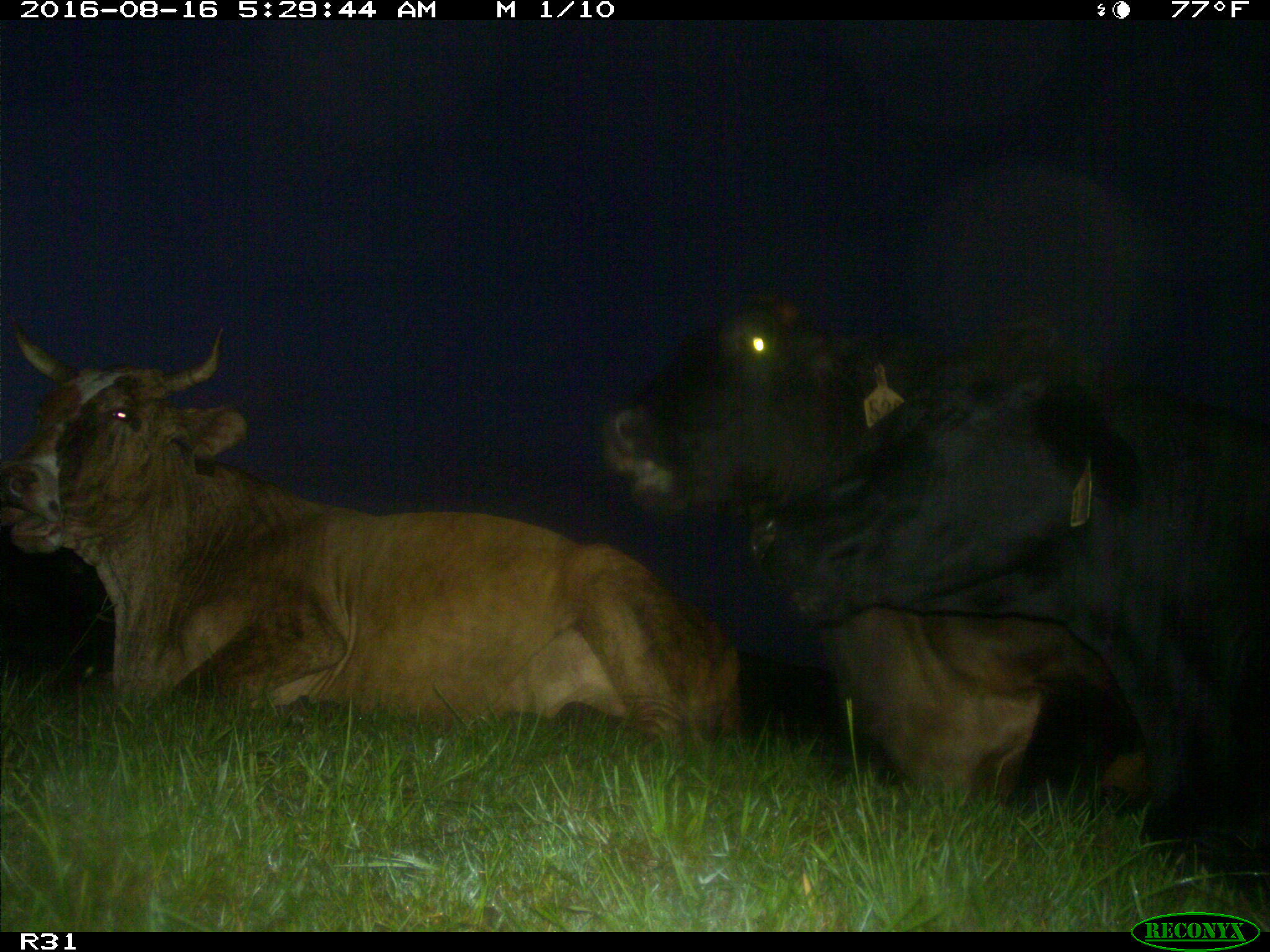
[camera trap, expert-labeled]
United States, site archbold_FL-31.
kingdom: Animalia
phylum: Chordata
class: Mammalia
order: Artiodactyla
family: Bovidae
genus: Bos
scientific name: Bos taurus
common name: domestic cow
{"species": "Bos taurus (domestic cow)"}